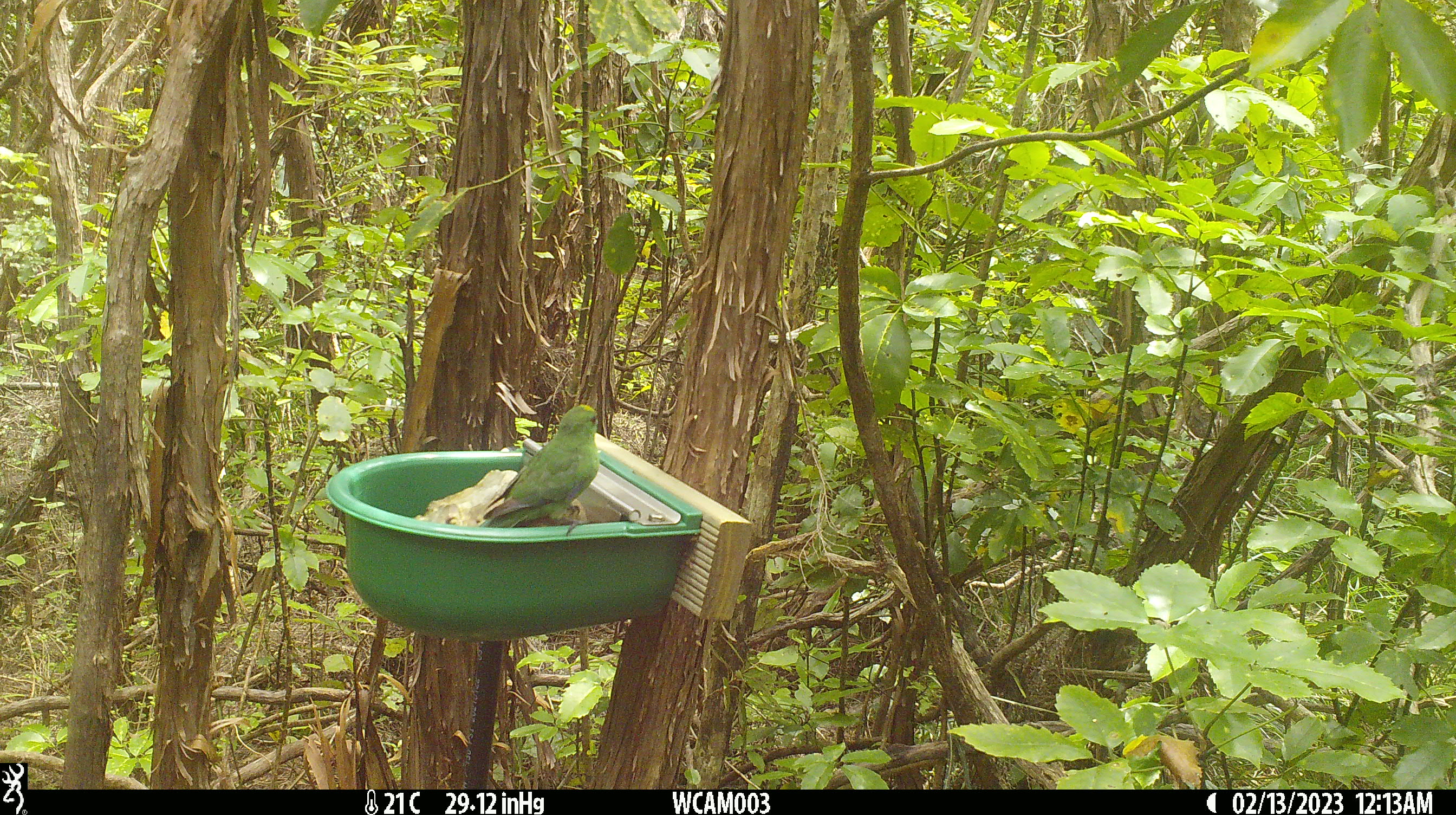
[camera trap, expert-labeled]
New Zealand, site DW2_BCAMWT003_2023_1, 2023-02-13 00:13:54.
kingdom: Animalia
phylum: Chordata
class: Aves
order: Psittaciformes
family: Psittaculidae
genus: Cyanoramphus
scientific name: Cyanoramphus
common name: parakeet